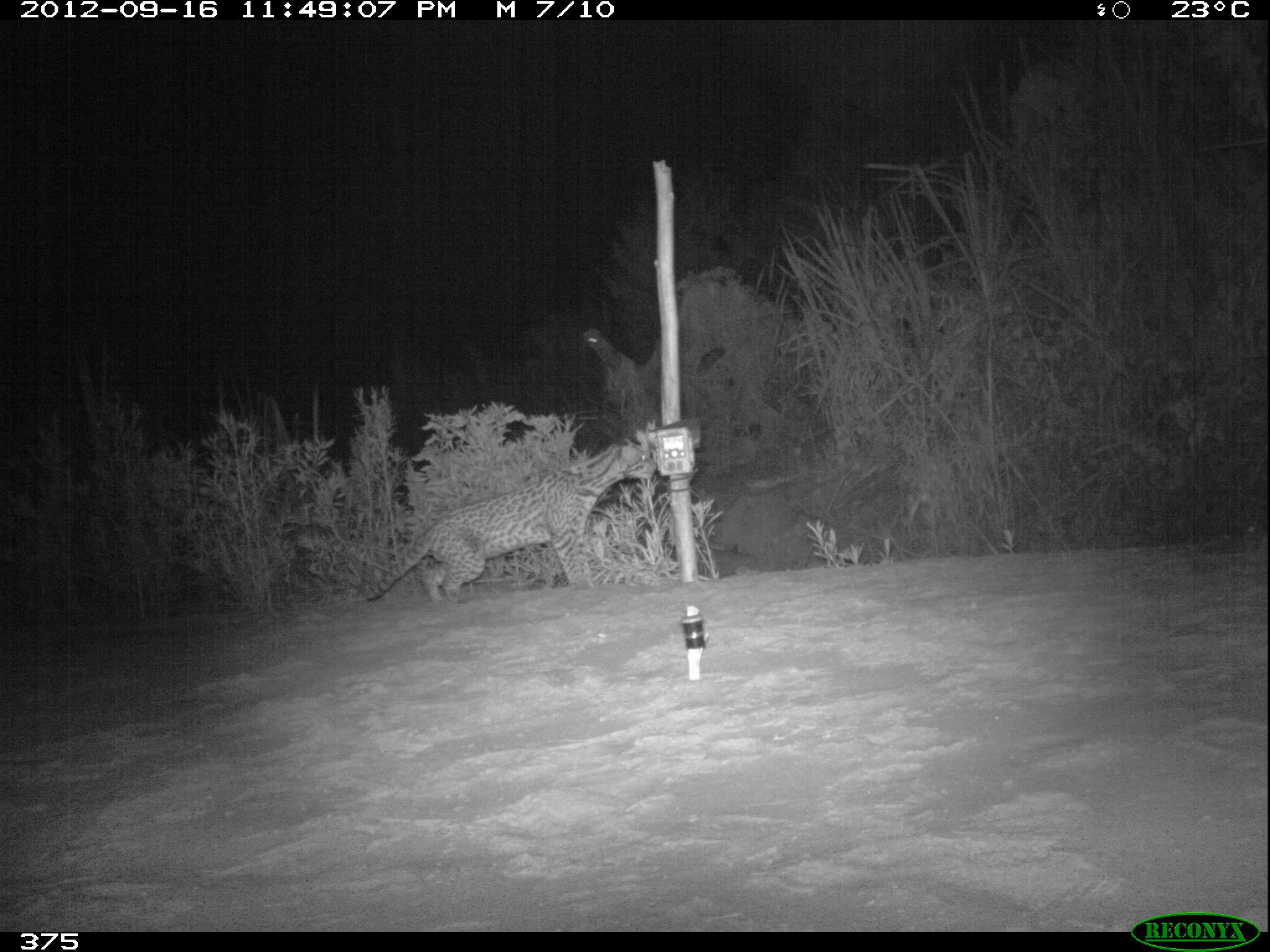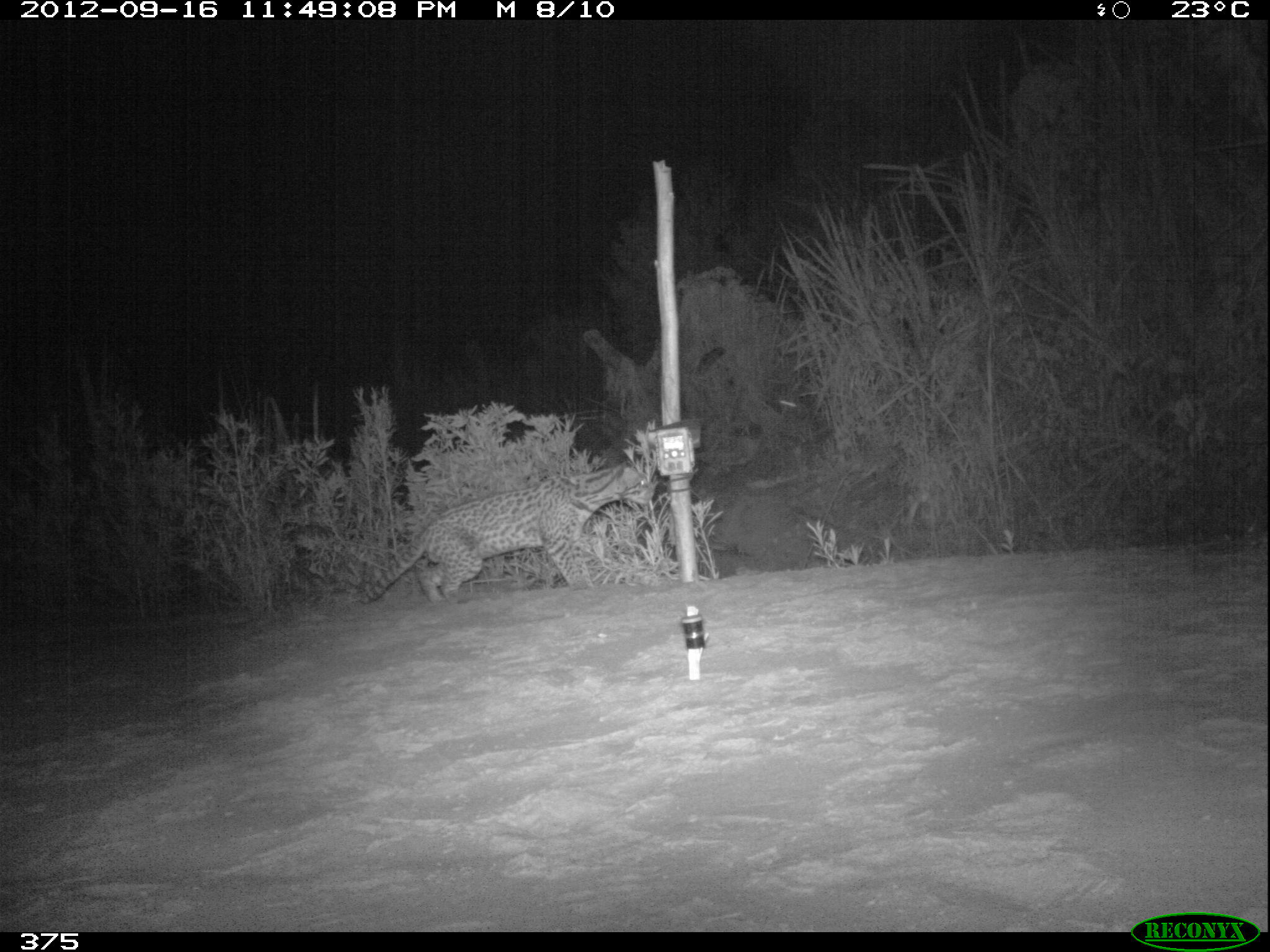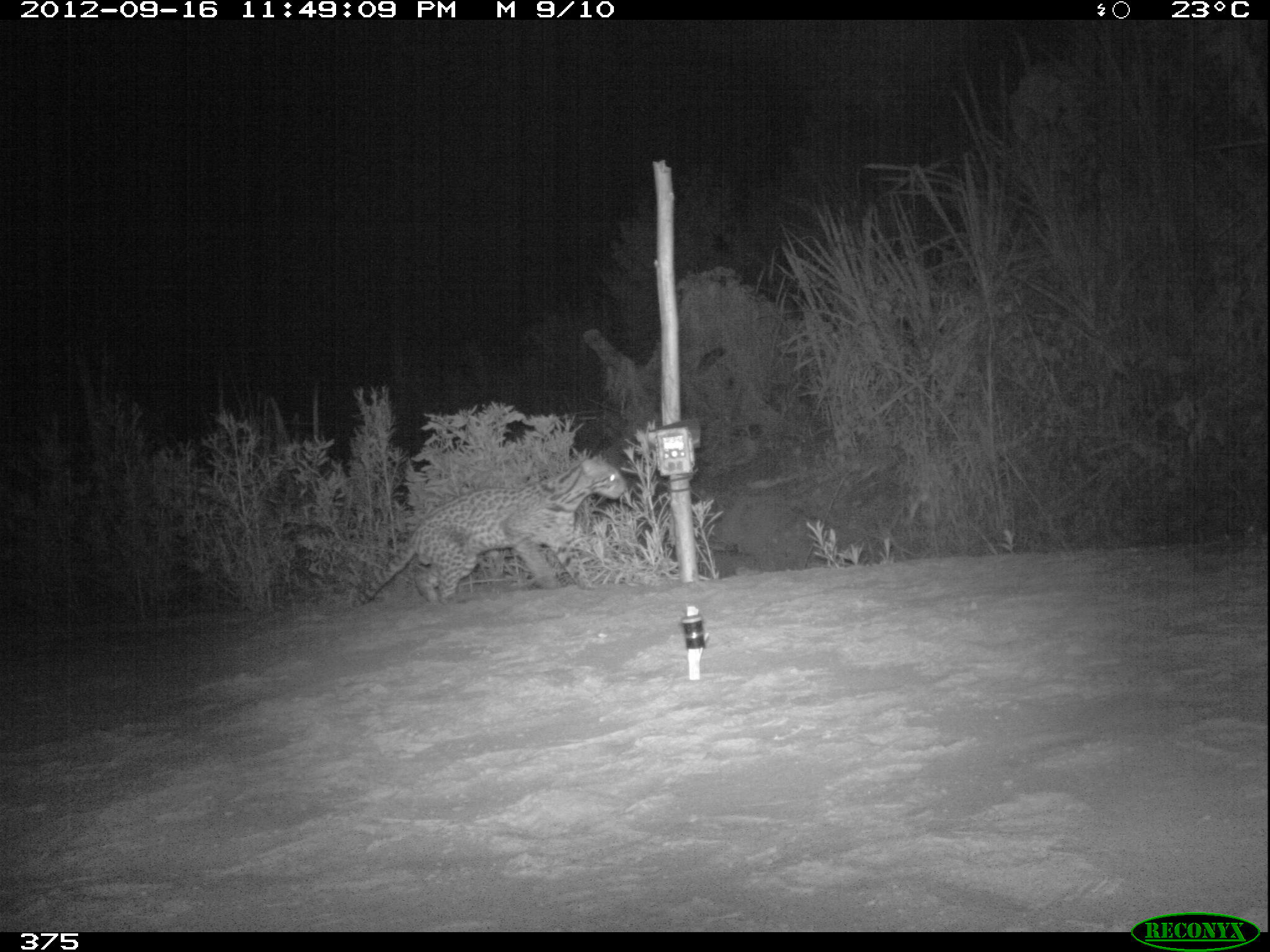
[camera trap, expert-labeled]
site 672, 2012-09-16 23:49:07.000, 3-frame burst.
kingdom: Animalia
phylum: Chordata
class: Mammalia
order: Carnivora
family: Felidae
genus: Leopardus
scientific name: Leopardus pardalis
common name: ocelot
Leopardus pardalis (ocelot).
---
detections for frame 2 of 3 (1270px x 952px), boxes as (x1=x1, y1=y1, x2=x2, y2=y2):
leopardus pardalis: (x1=359, y1=462, x2=655, y2=605)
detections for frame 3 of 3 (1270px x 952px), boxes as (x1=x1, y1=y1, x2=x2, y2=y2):
leopardus pardalis: (x1=348, y1=456, x2=626, y2=608)